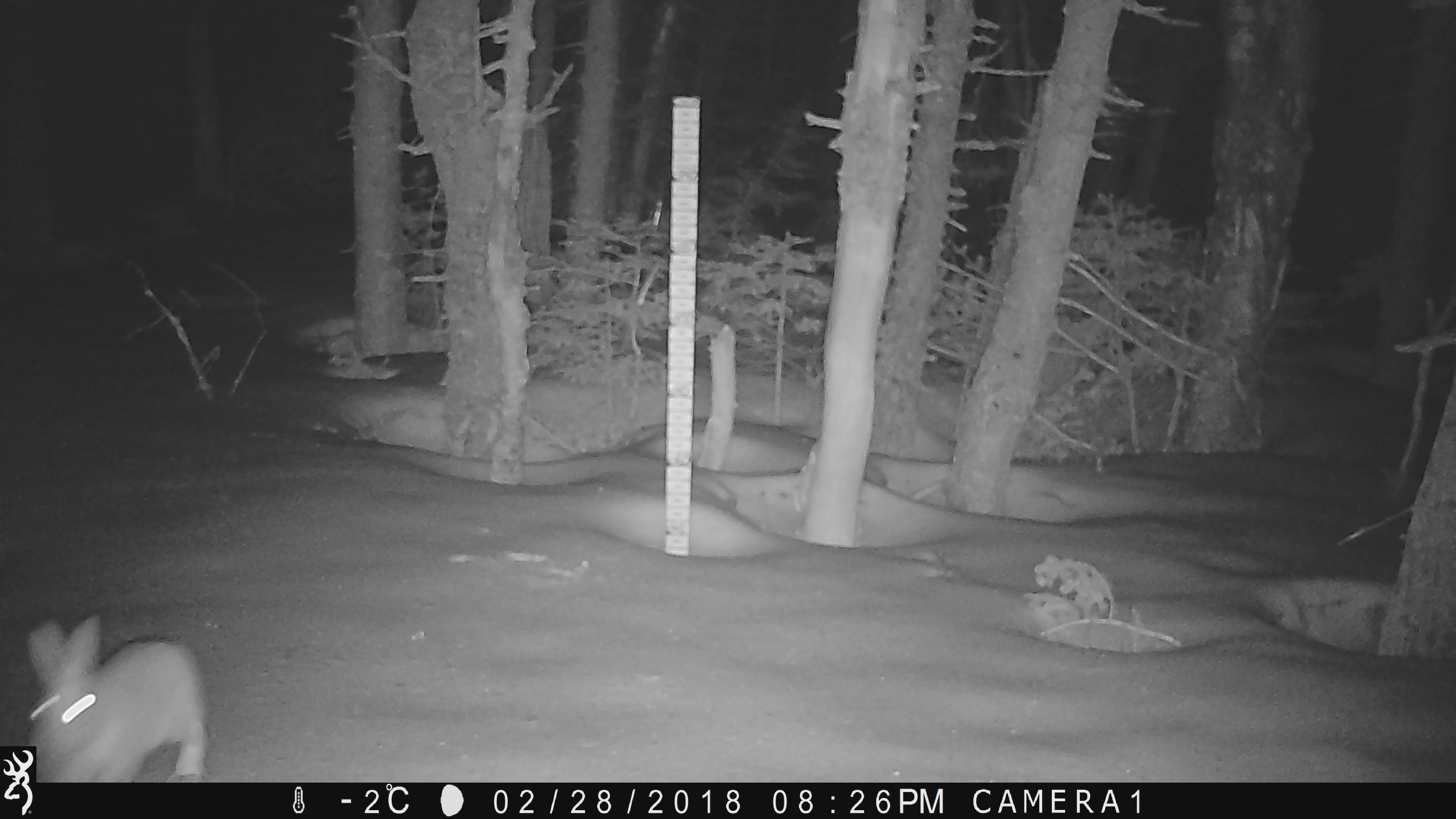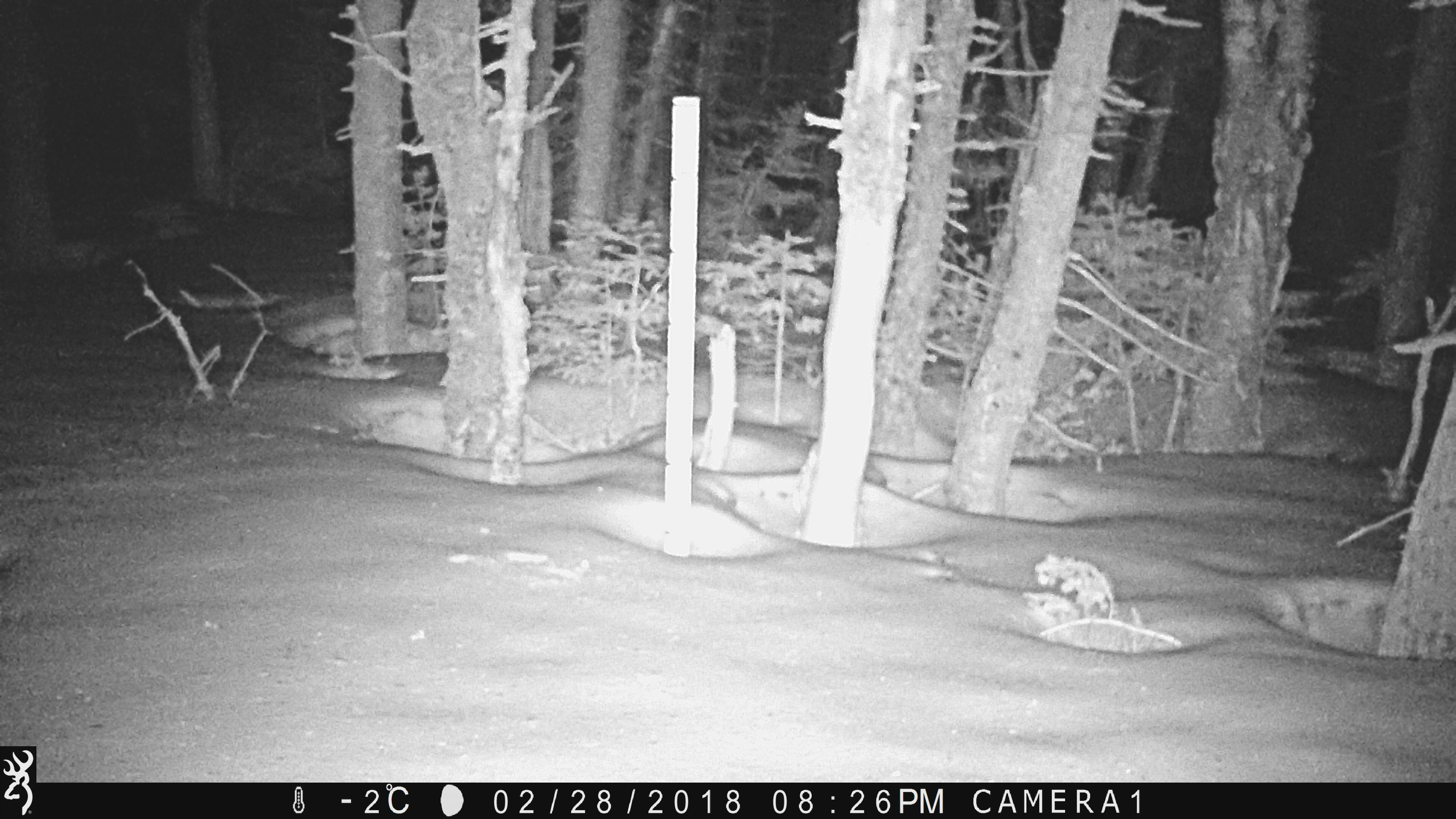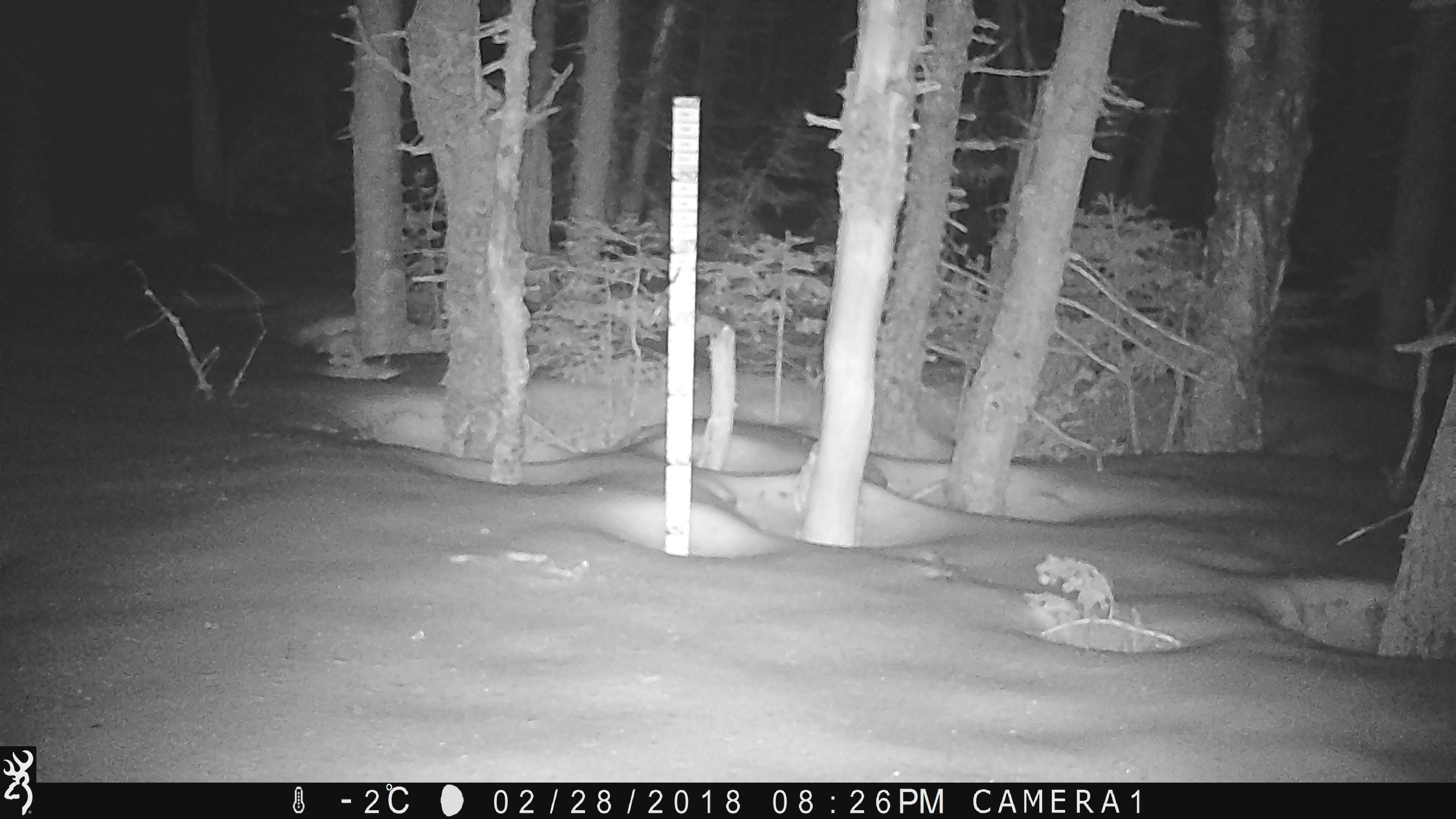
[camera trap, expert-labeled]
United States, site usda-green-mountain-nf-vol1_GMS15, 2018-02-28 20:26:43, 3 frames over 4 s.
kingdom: Animalia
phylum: Chordata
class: Mammalia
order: Lagomorpha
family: Leporidae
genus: Lepus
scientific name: Lepus americanus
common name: snowshoe hare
Snowshoe hare (Lepus americanus).